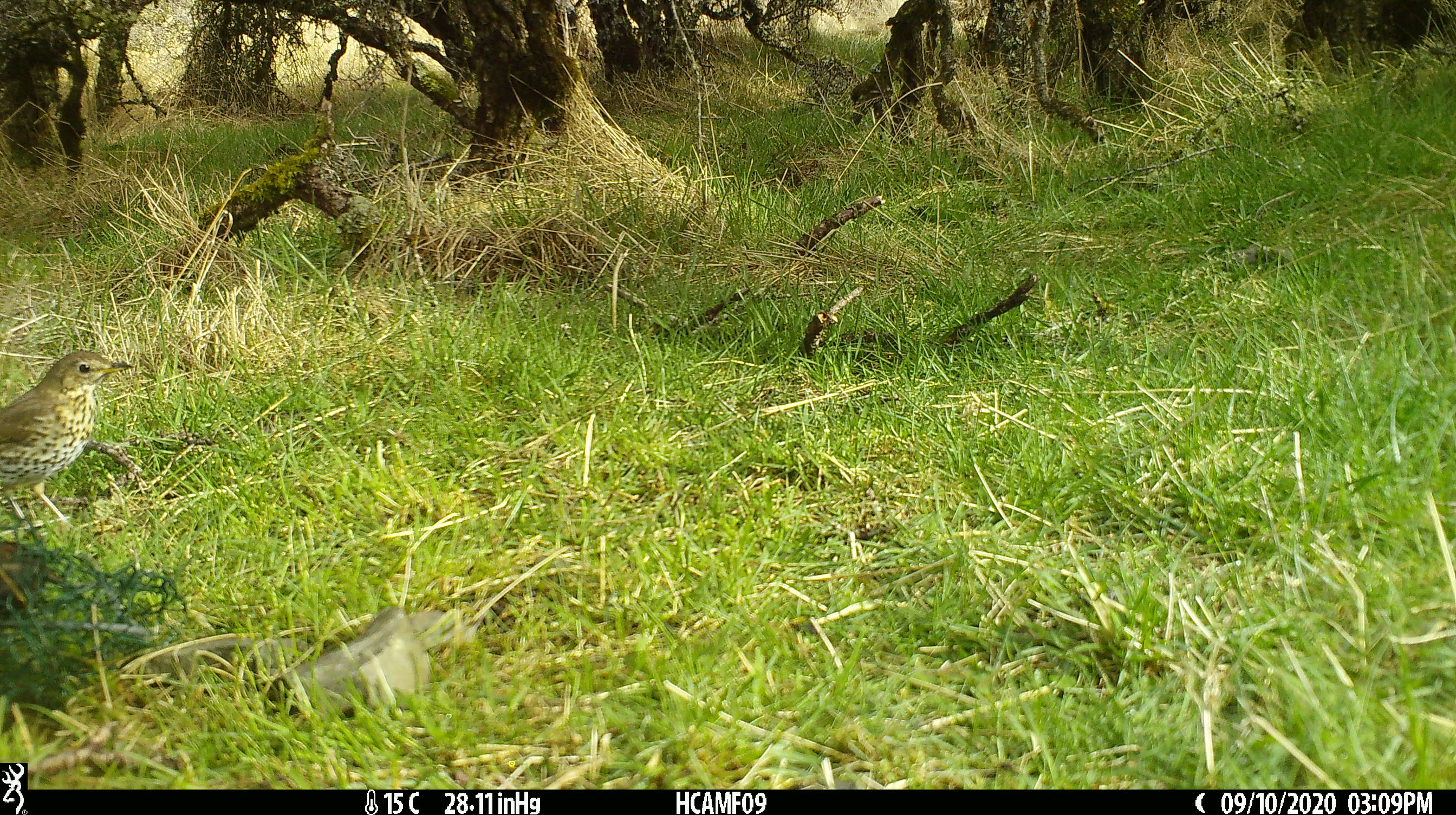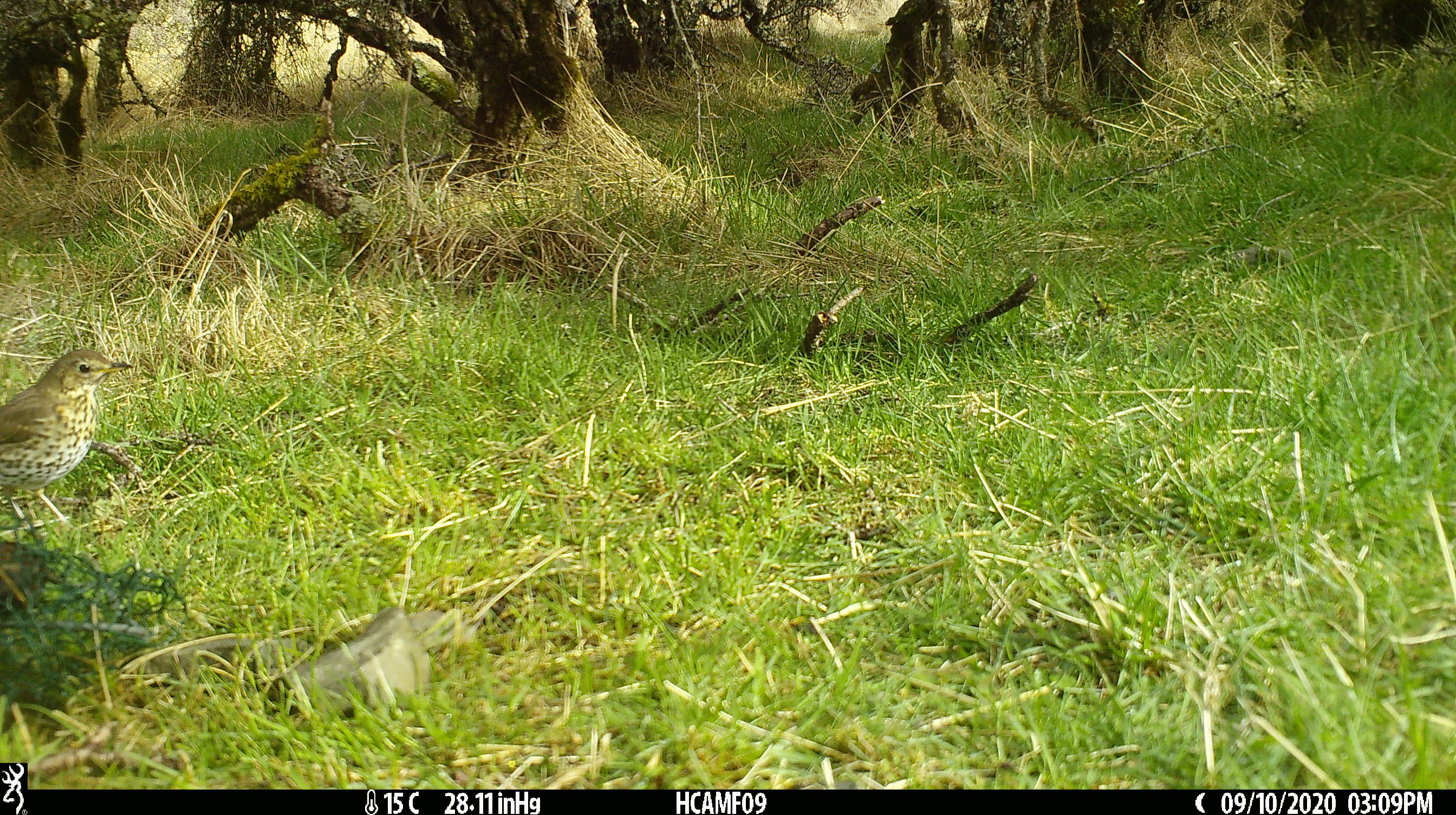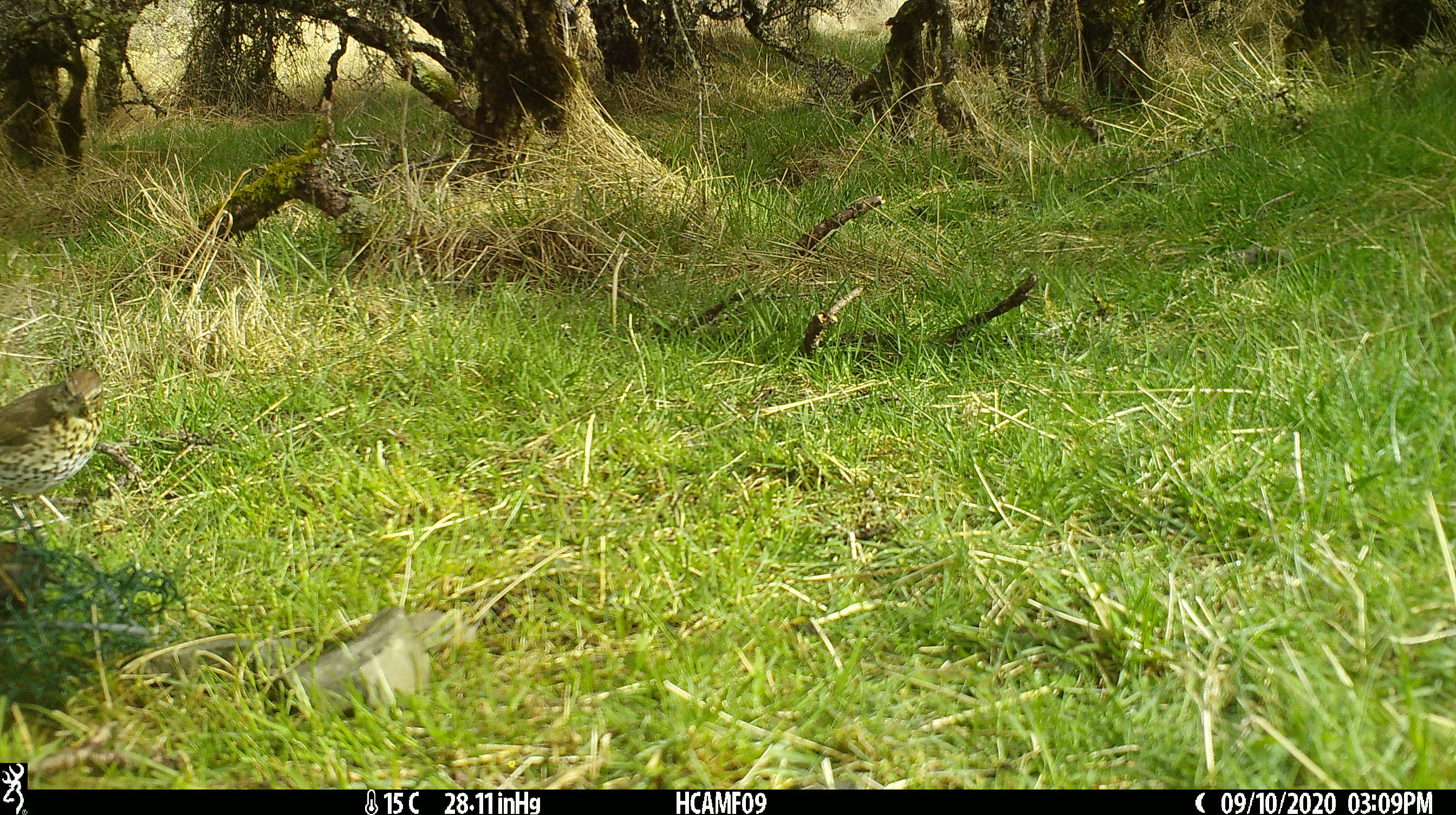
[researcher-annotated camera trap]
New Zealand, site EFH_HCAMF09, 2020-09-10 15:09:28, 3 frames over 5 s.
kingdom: Animalia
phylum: Chordata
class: Aves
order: Passeriformes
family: Turdidae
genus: Turdus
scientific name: Turdus philomelos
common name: song thrush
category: thrush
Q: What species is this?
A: Thrush (song thrush) (Turdus philomelos).